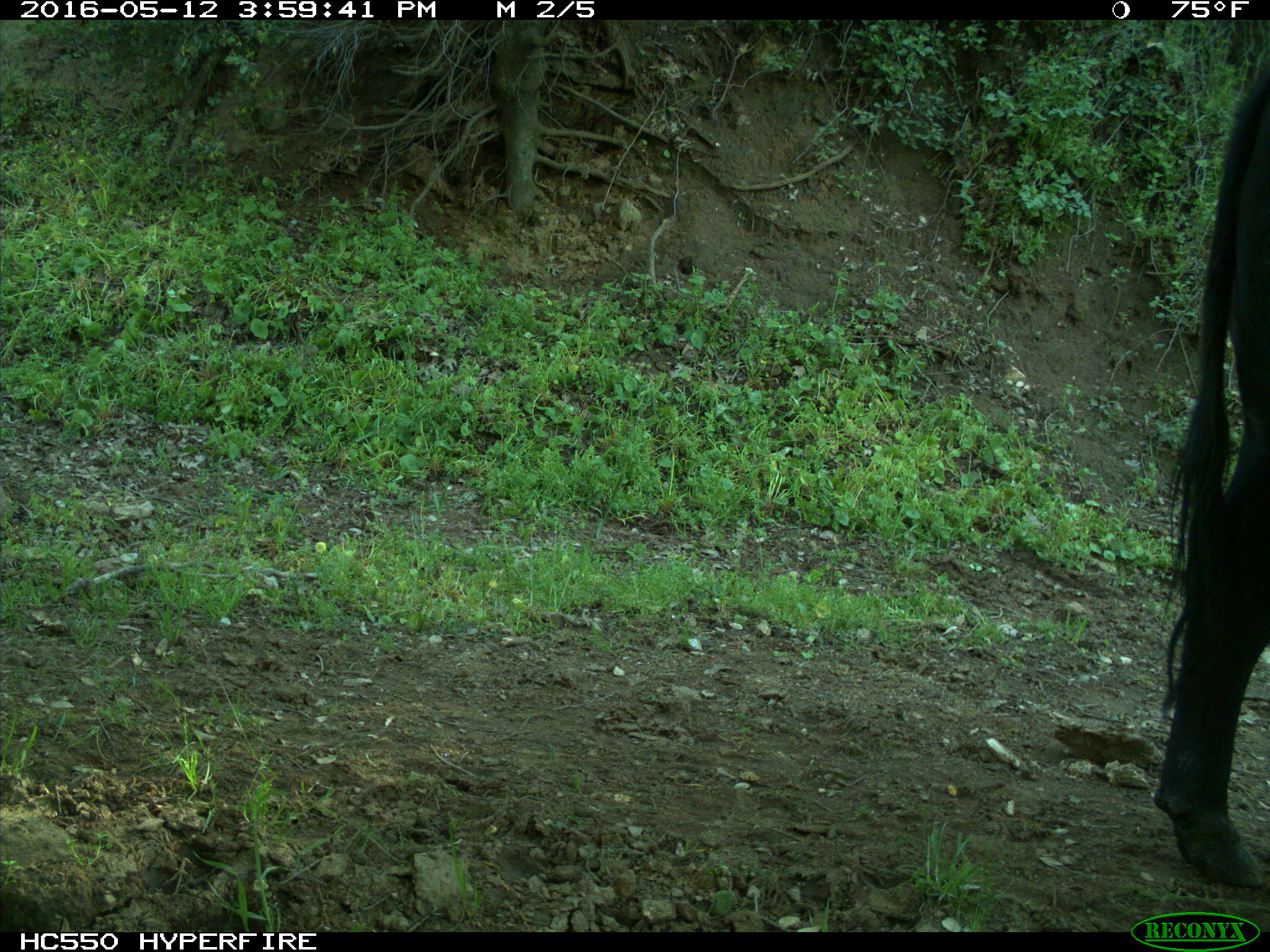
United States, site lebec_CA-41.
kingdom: Animalia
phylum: Chordata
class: Mammalia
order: Artiodactyla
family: Bovidae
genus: Bos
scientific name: Bos taurus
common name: domestic cow